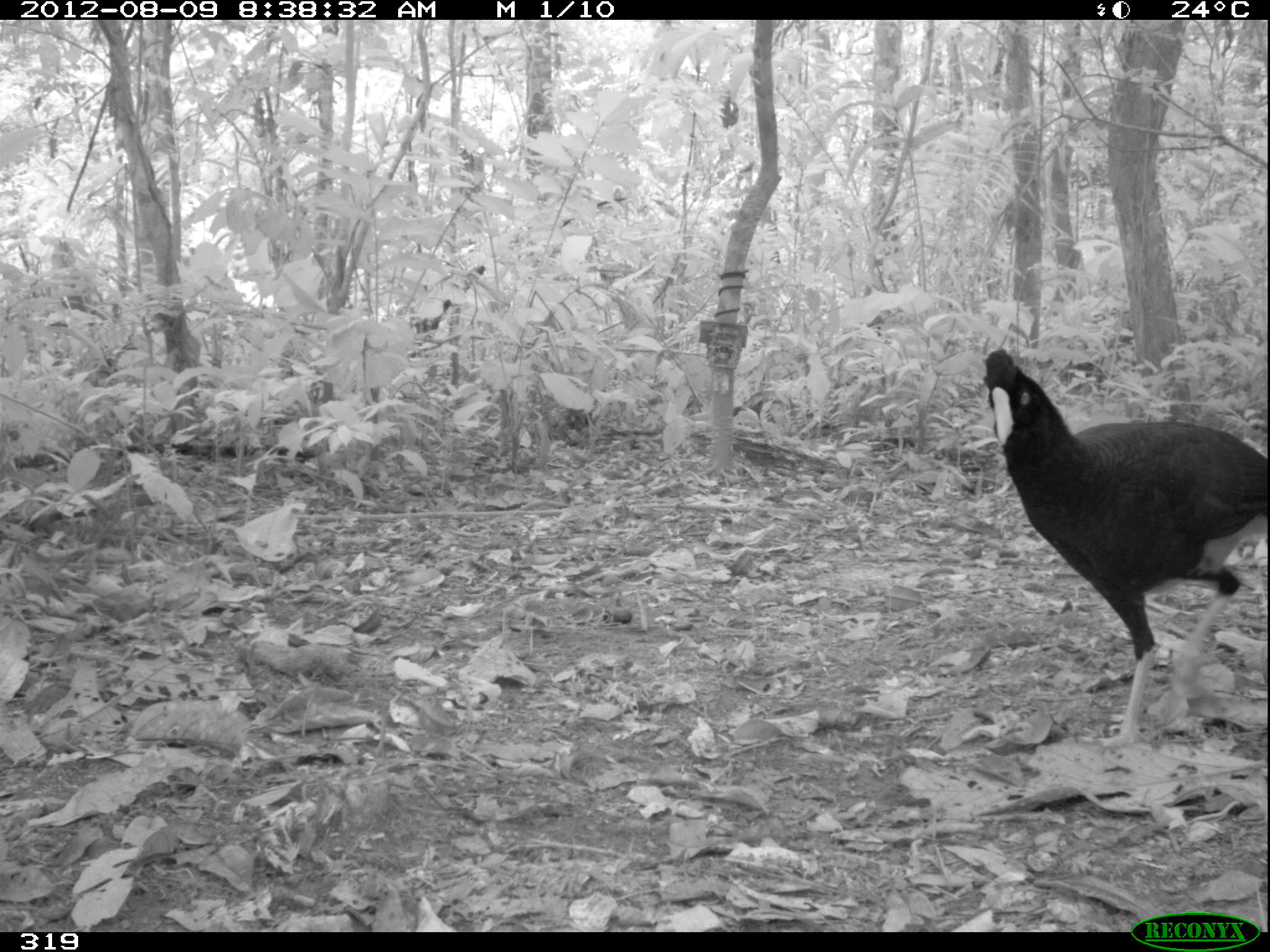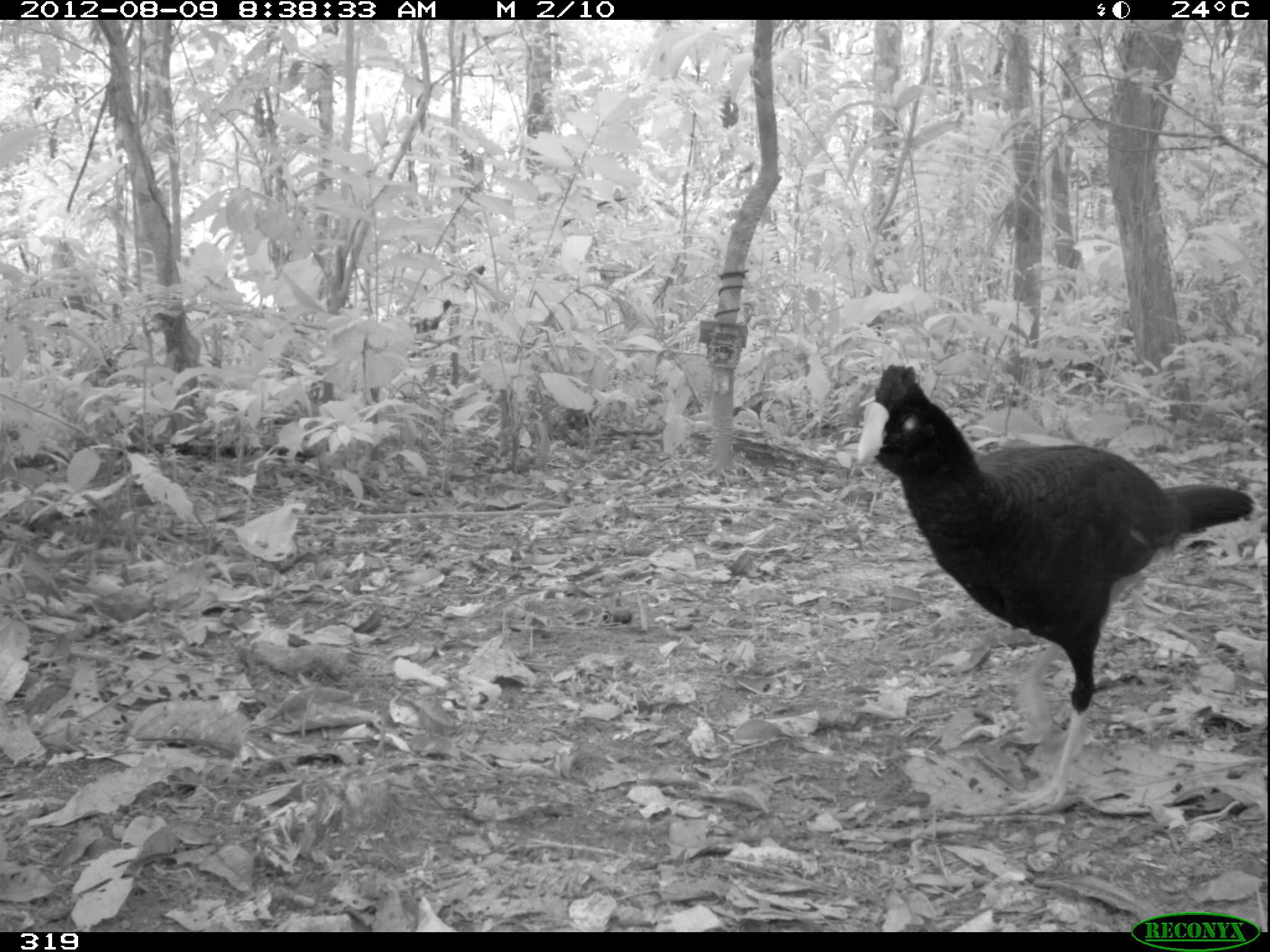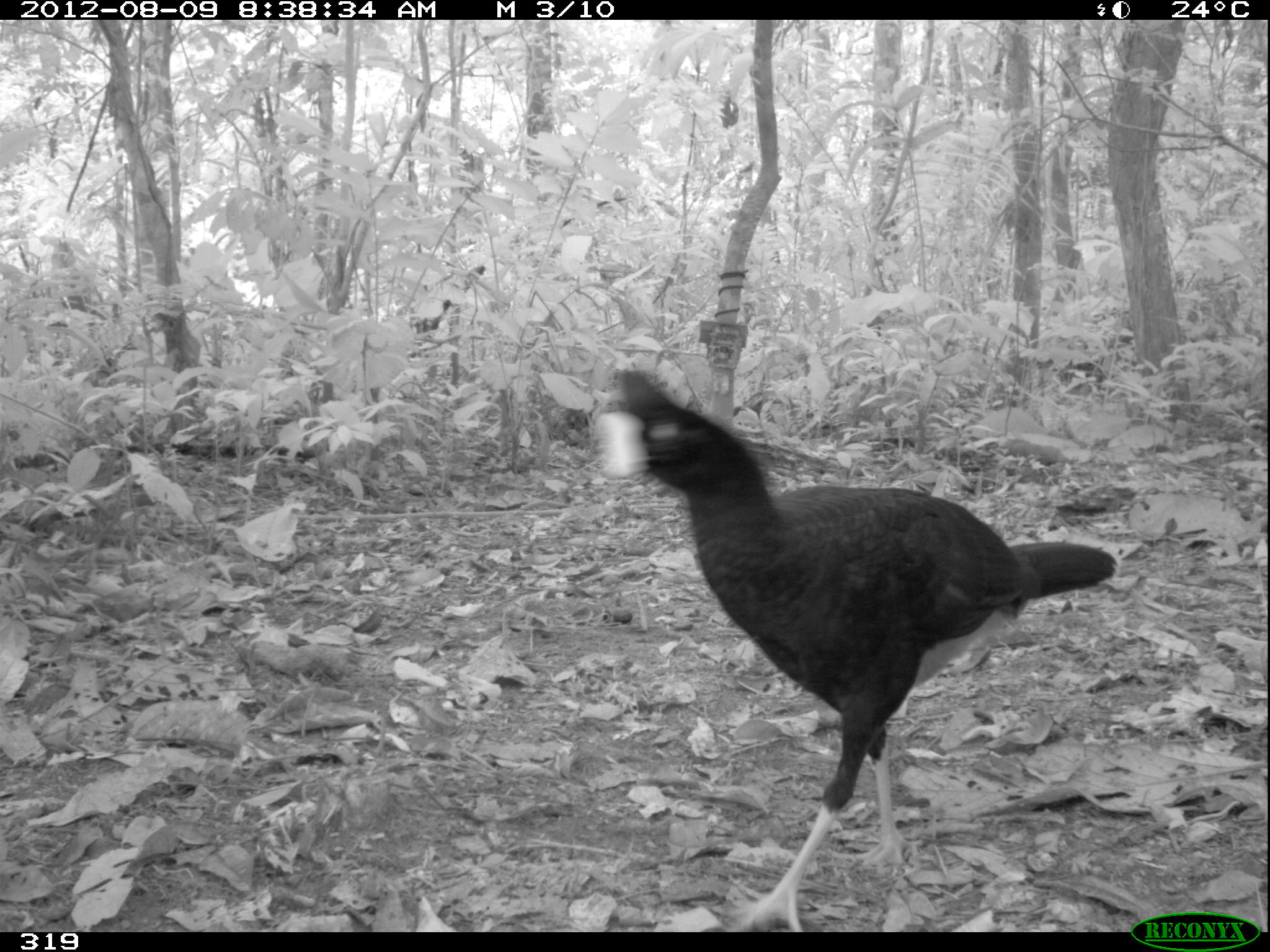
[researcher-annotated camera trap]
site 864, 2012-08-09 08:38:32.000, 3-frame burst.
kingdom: Animalia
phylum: Chordata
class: Aves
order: Galliformes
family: Cracidae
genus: Mitu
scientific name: Mitu tuberosum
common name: razor-billed curassow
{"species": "Mitu tuberosum (razor-billed curassow)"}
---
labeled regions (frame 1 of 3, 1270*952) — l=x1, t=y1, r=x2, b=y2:
mitu tuberosum: l=983, t=347, r=1270, b=749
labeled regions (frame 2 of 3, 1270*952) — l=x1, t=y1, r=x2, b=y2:
mitu tuberosum: l=858, t=363, r=1253, b=815